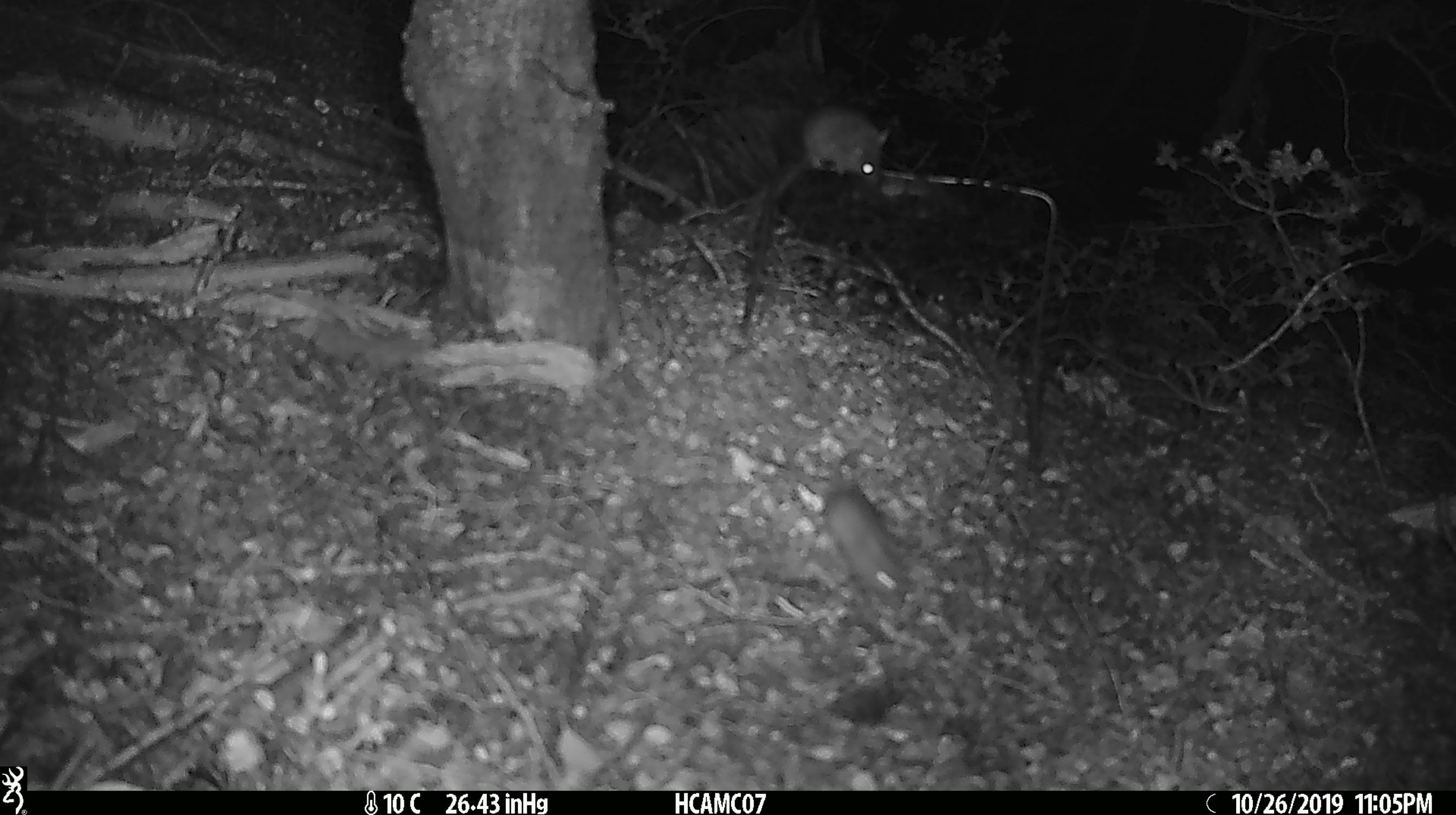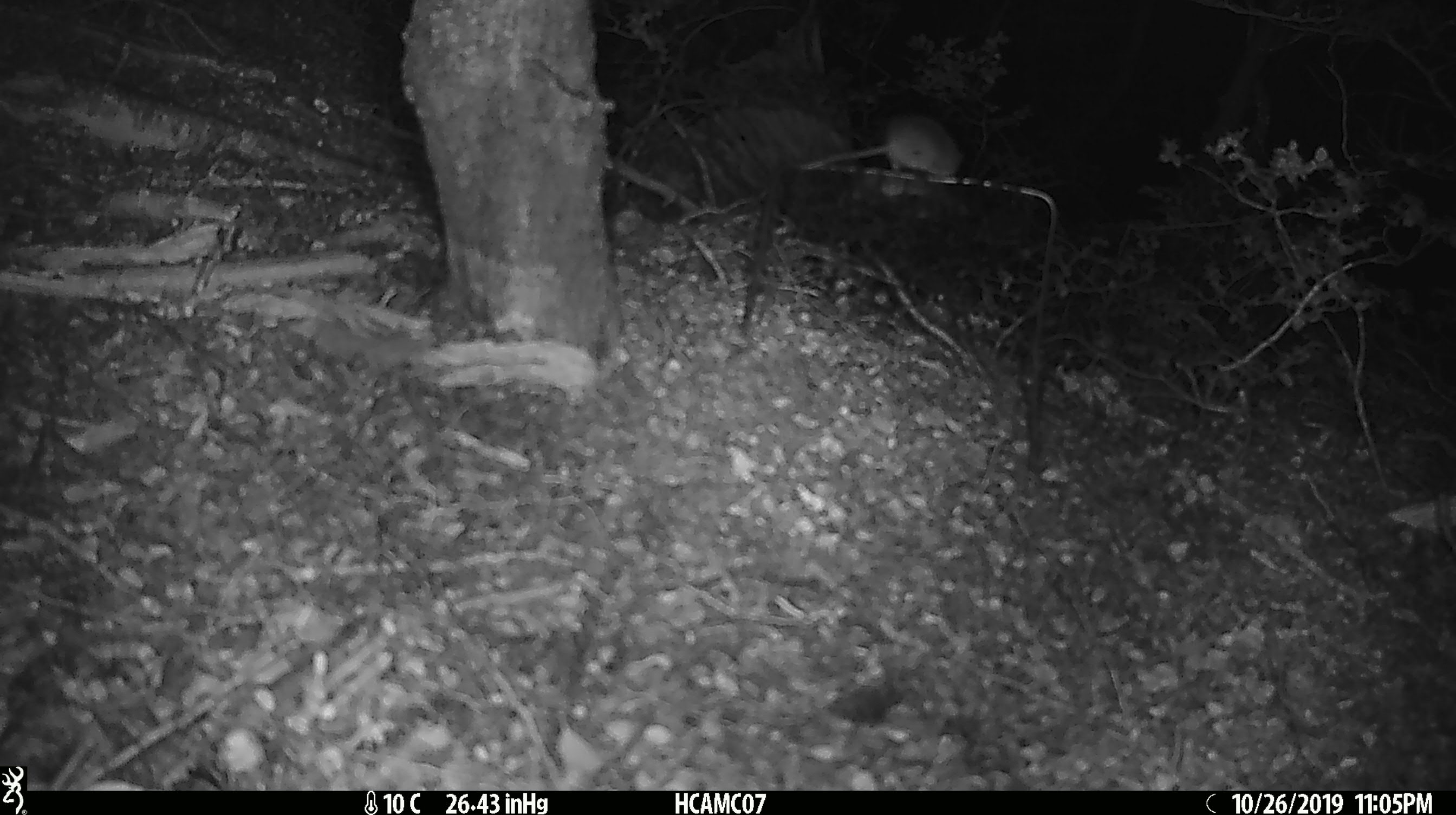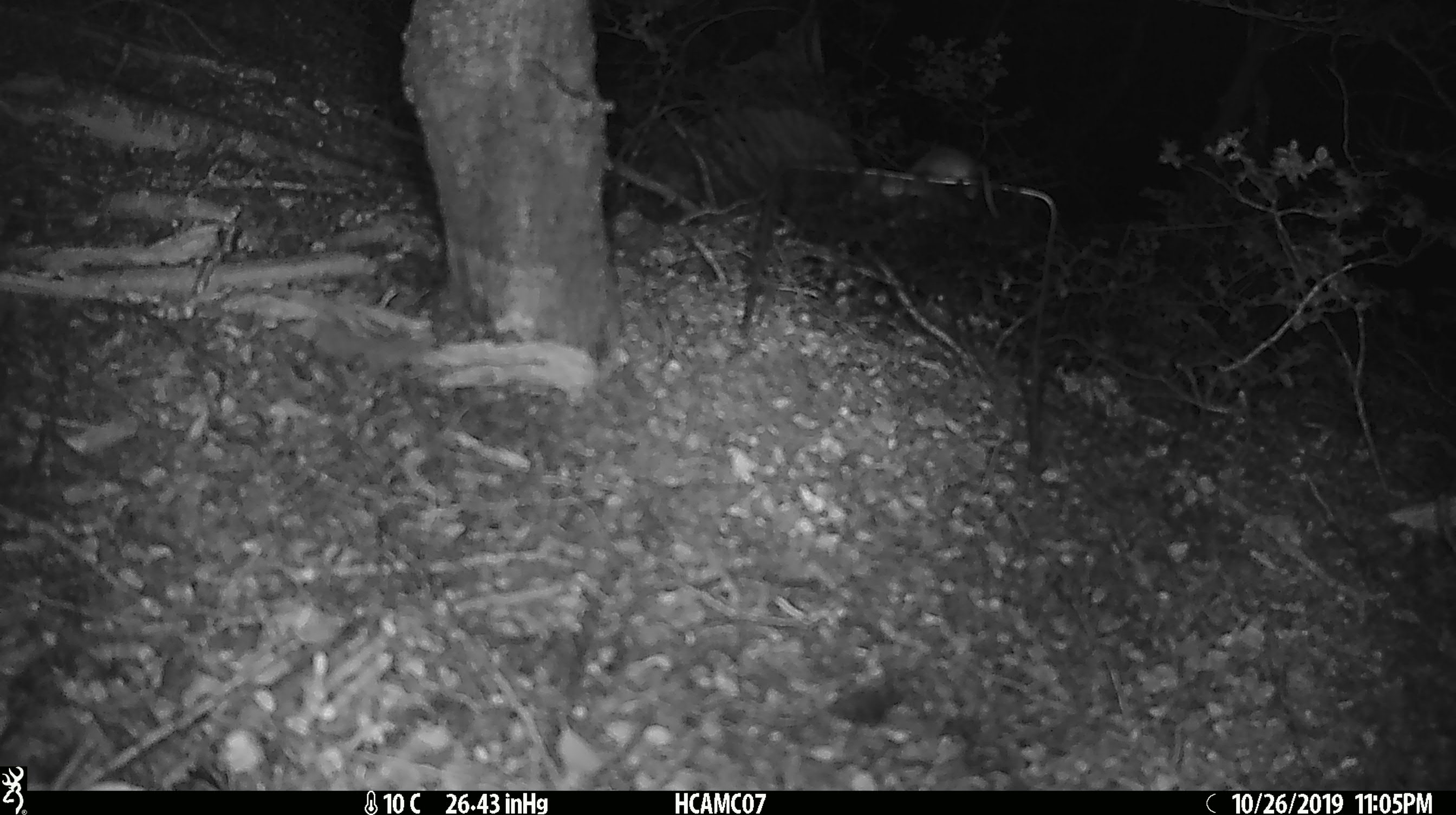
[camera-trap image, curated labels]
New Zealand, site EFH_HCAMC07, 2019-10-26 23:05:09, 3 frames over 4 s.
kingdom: Animalia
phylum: Chordata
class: Mammalia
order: Rodentia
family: Muridae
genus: Mus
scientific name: Mus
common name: mouse